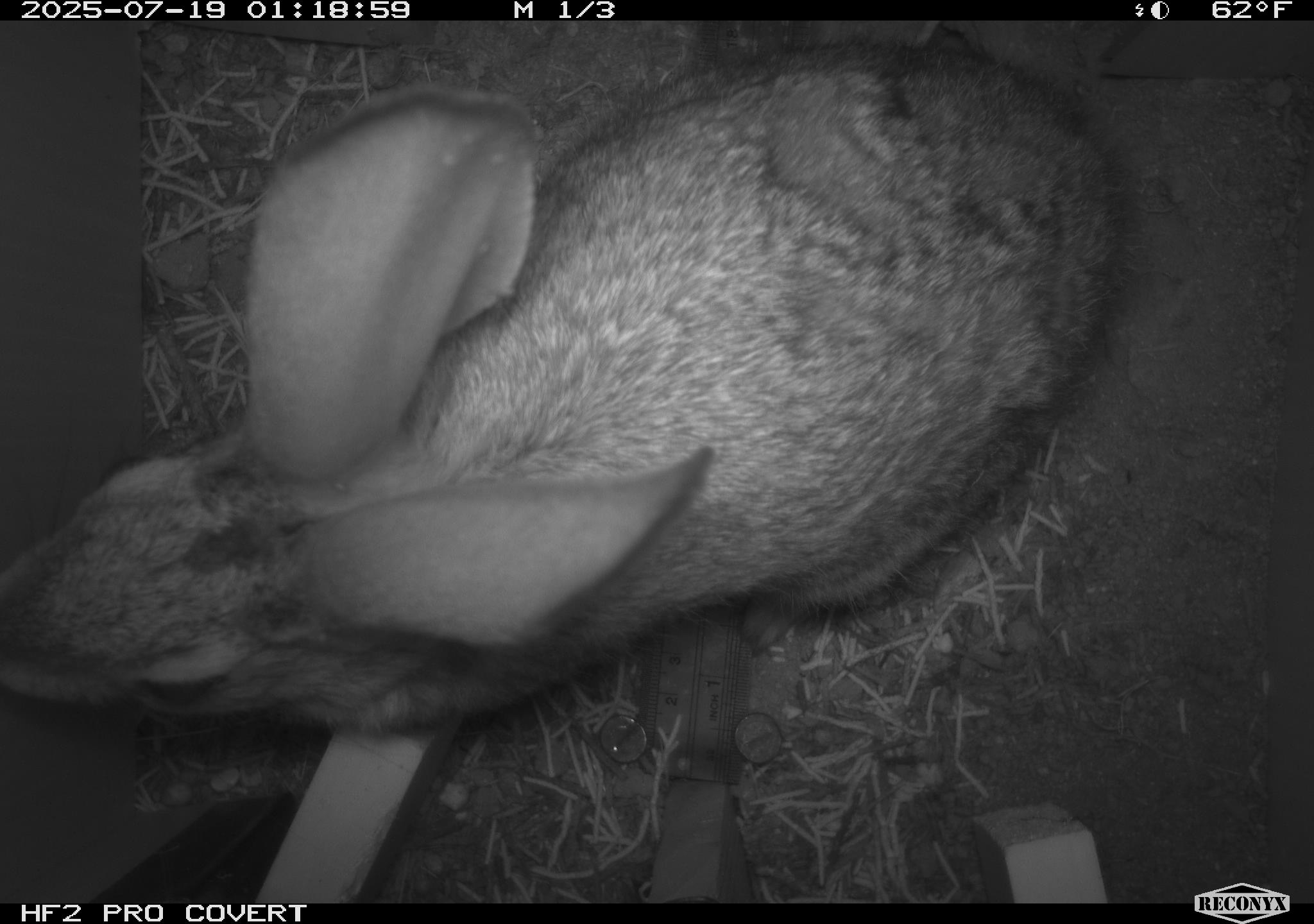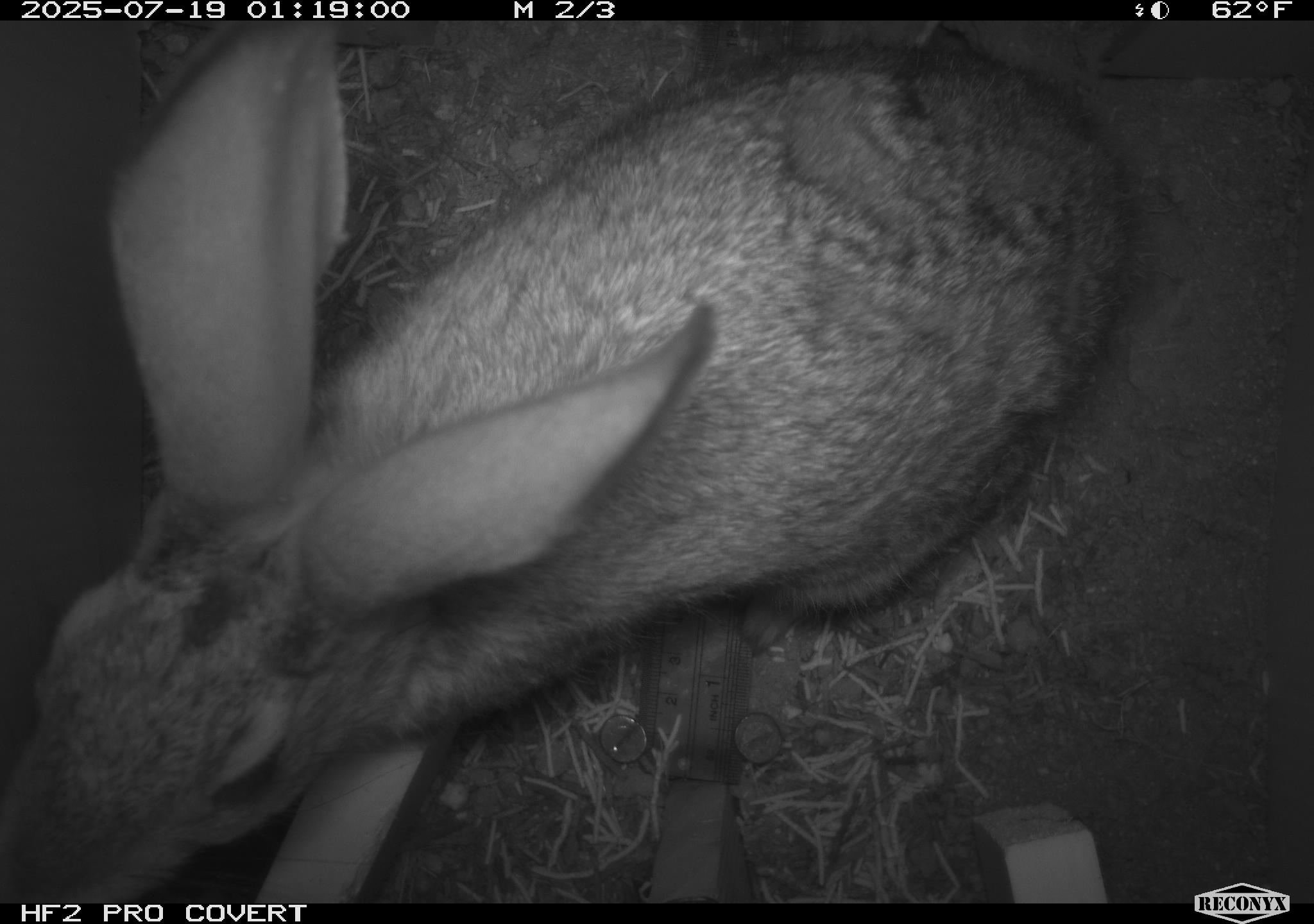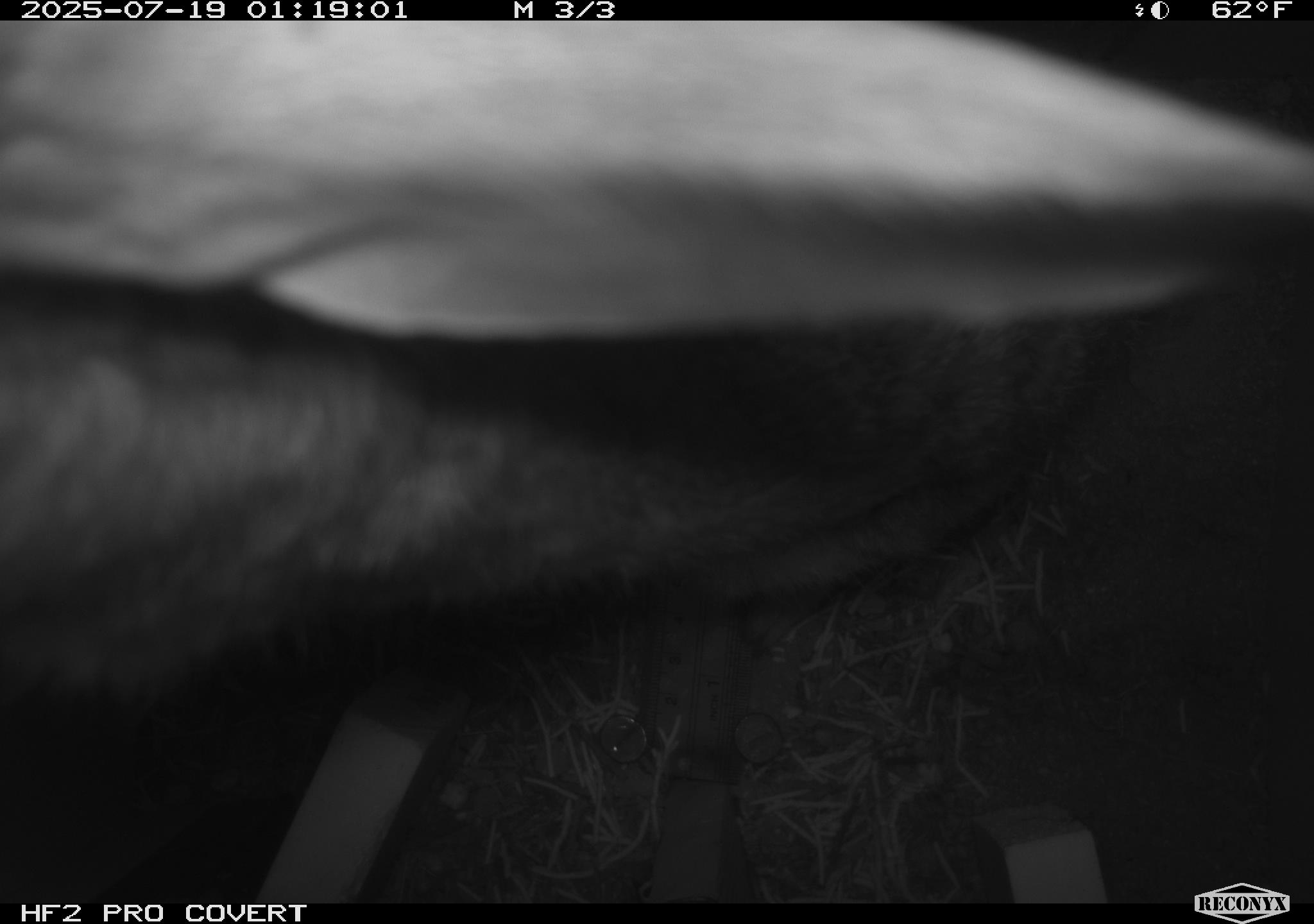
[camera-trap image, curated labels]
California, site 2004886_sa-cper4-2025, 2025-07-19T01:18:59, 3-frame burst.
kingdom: Animalia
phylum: Chordata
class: Mammalia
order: Lagomorpha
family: Leporidae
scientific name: Leporidae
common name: rabbit or hare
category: rabbit and hare family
Rabbit and hare family (rabbit or hare) (Leporidae).